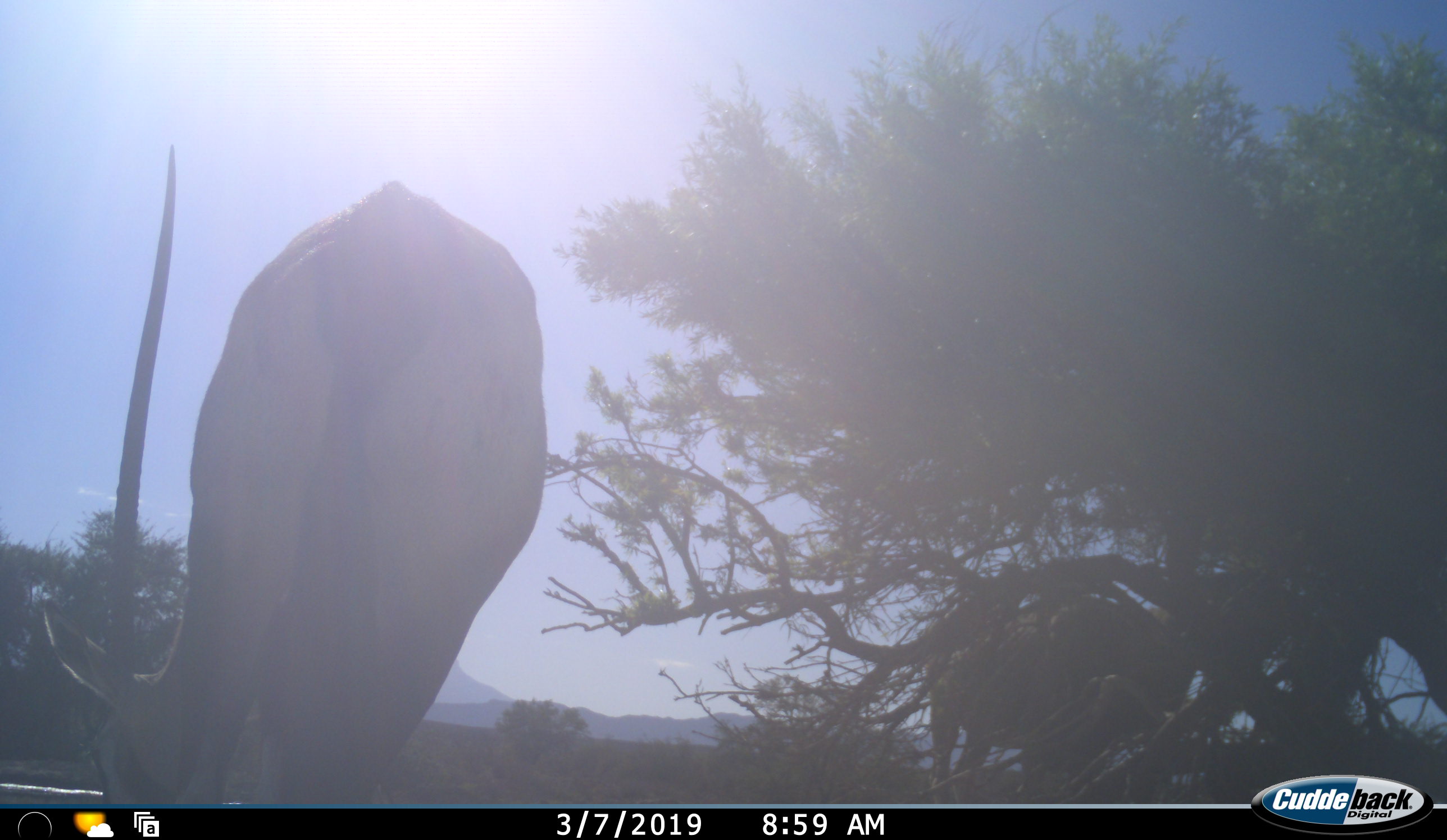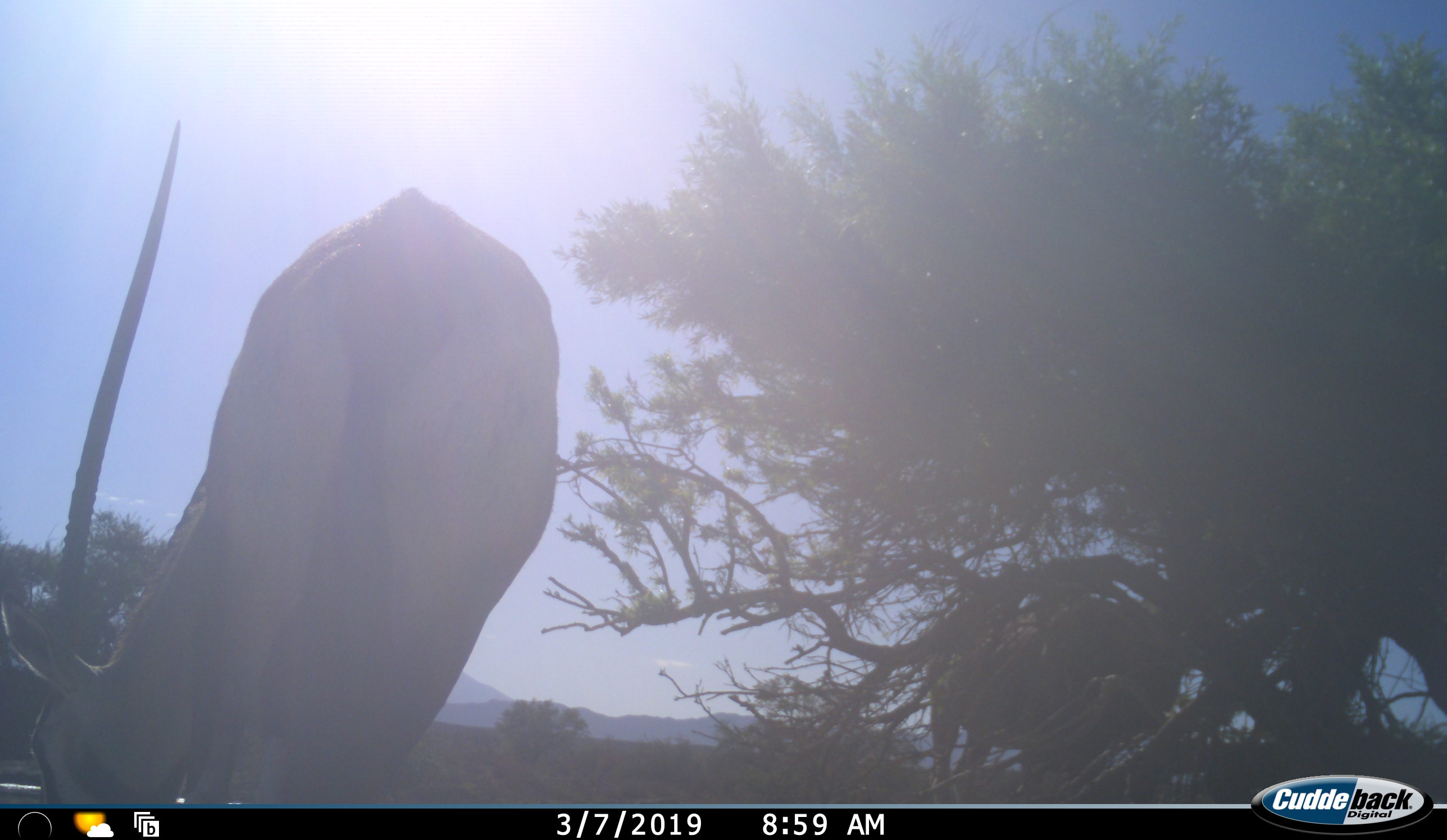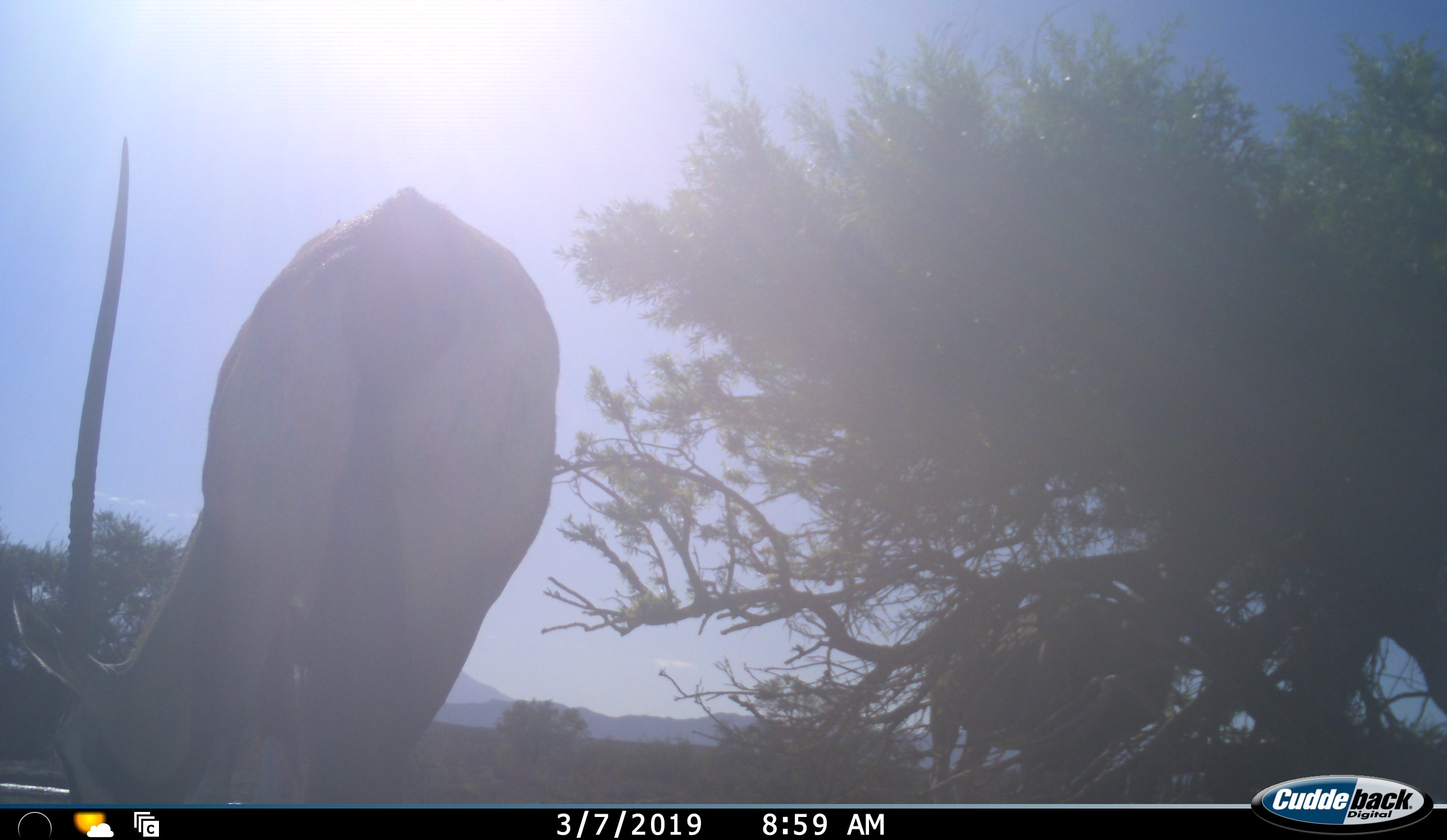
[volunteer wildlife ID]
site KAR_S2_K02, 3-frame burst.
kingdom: Animalia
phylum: Chordata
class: Mammalia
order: Artiodactyla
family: Bovidae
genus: Oryx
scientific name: Oryx gazella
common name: gemsbok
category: oryx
Oryx (gemsbok) (Oryx gazella), count 1. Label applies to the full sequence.